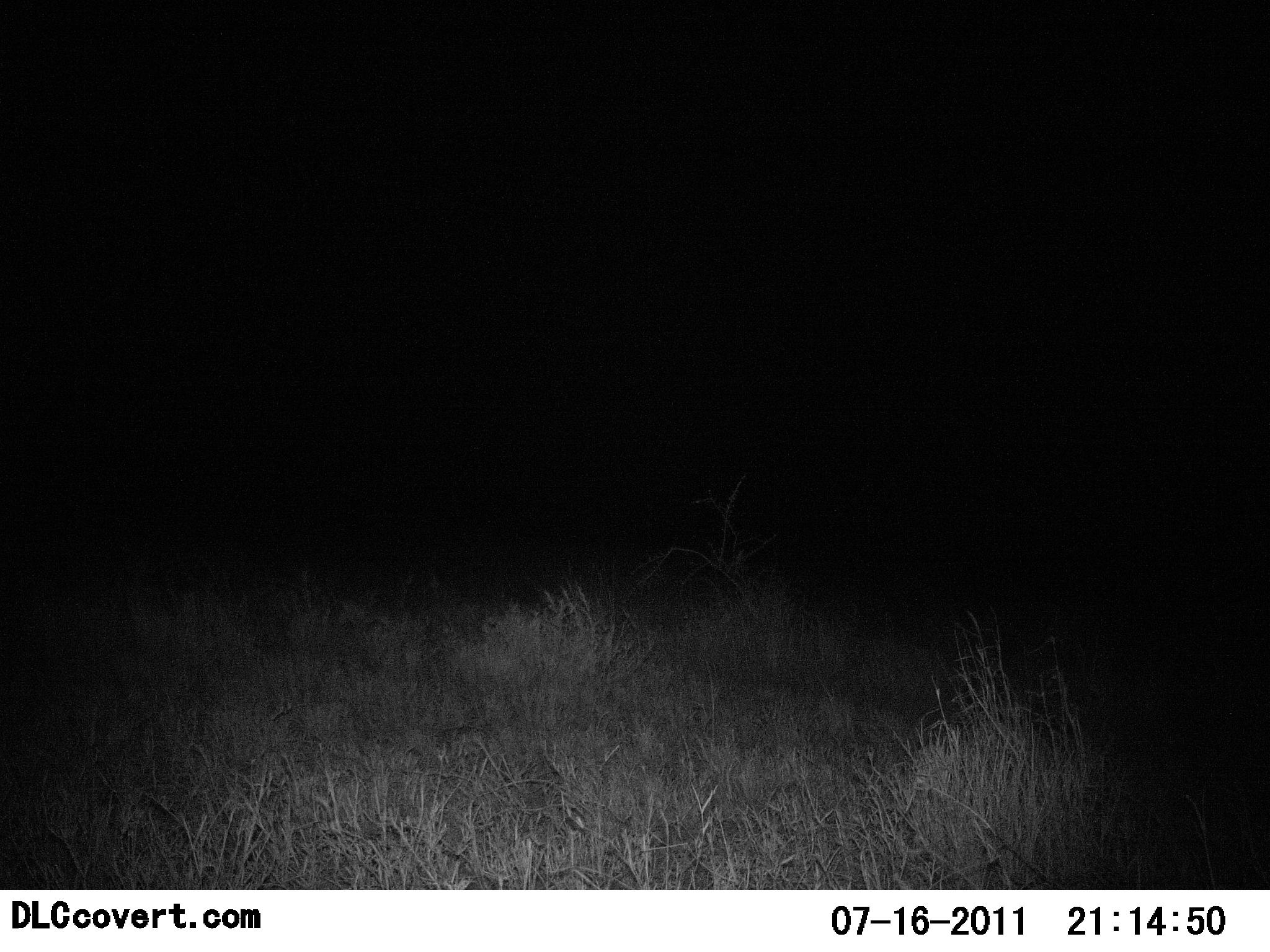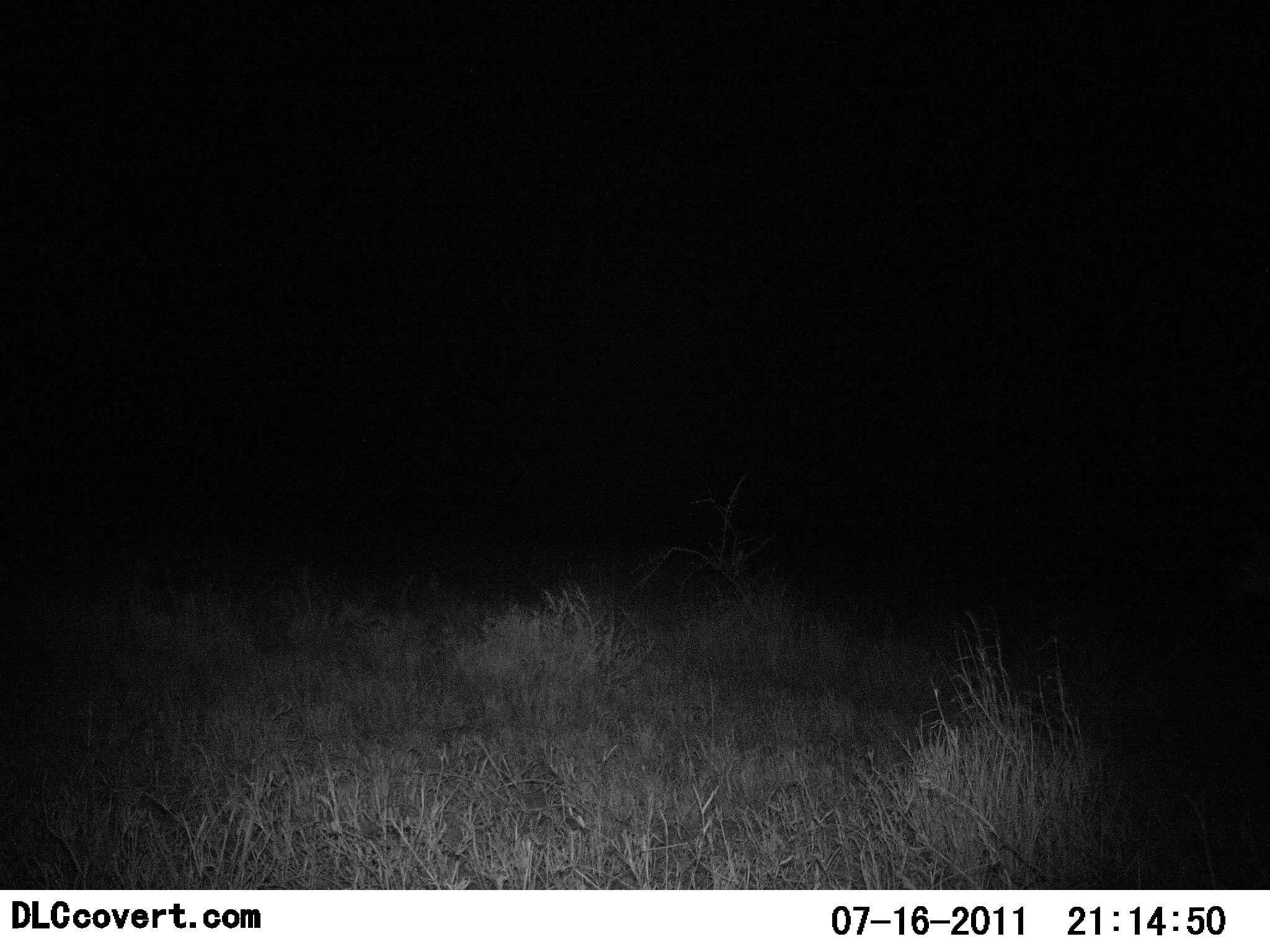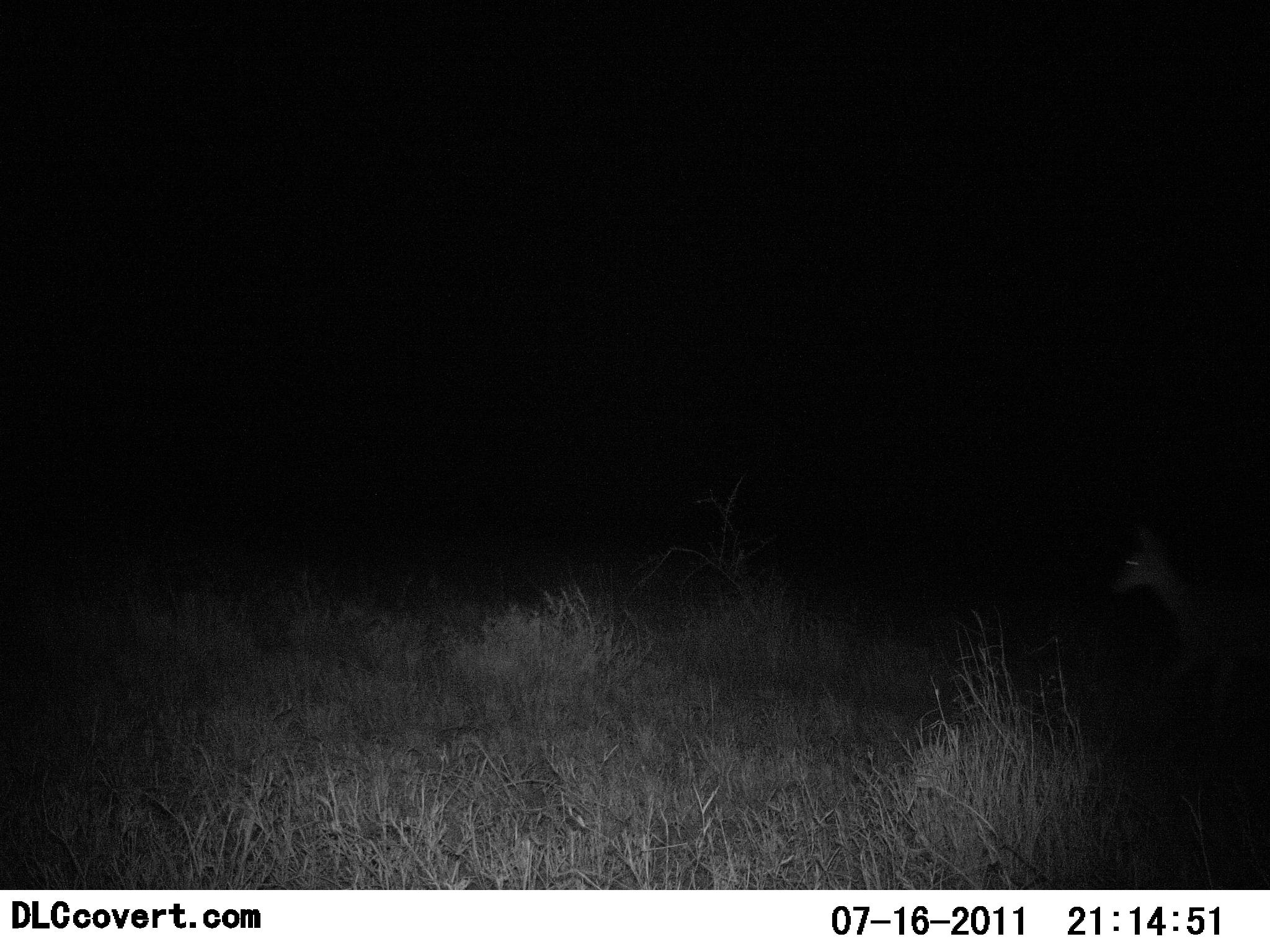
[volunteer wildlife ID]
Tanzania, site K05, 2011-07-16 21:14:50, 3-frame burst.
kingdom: Animalia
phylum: Chordata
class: Mammalia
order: Artiodactyla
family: Bovidae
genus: Eudorcas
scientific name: Eudorcas thomsonii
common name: thomson's gazelle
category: gazellethomsons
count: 1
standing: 25%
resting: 0%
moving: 75%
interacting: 0%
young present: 0%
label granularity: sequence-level